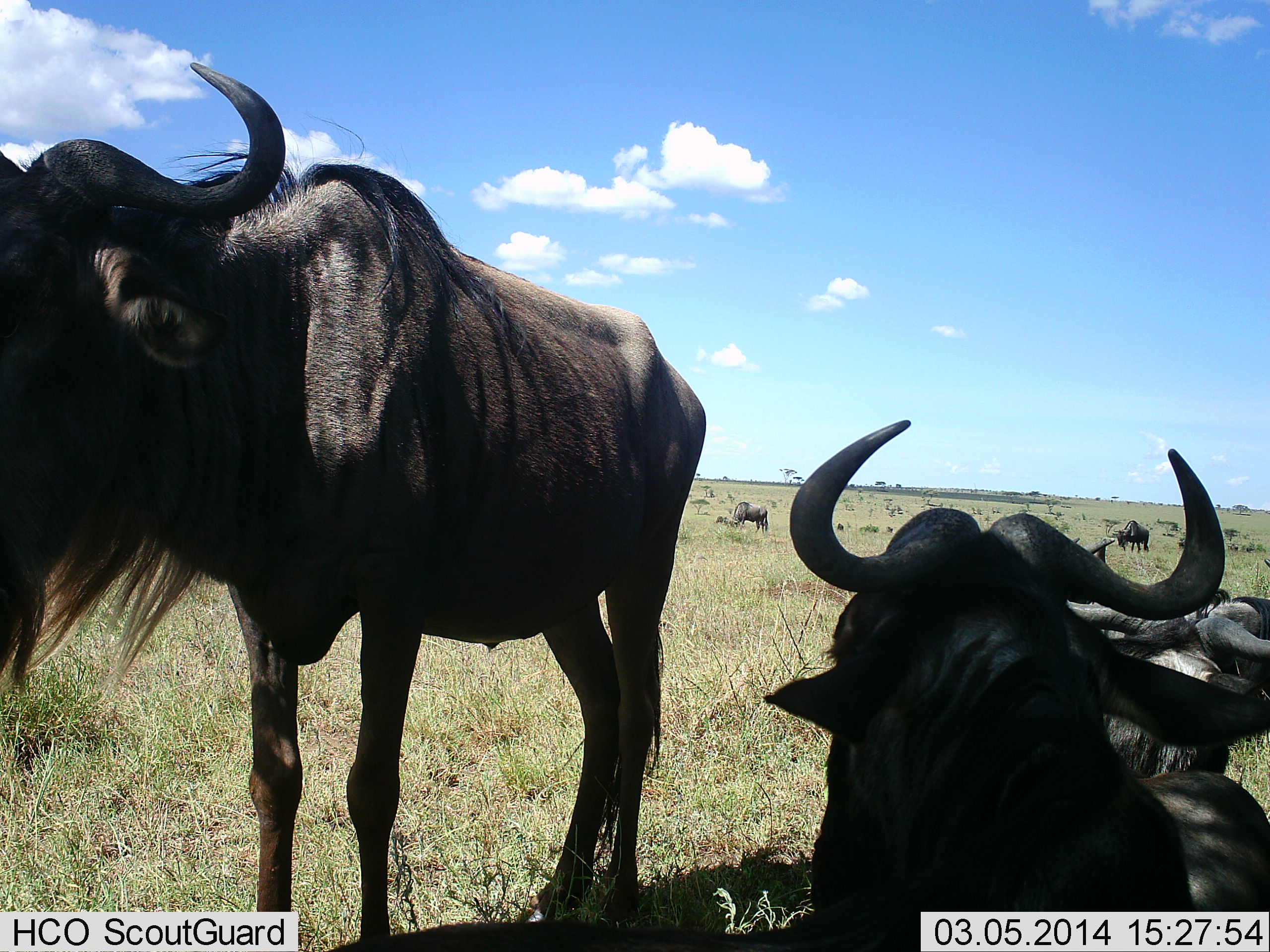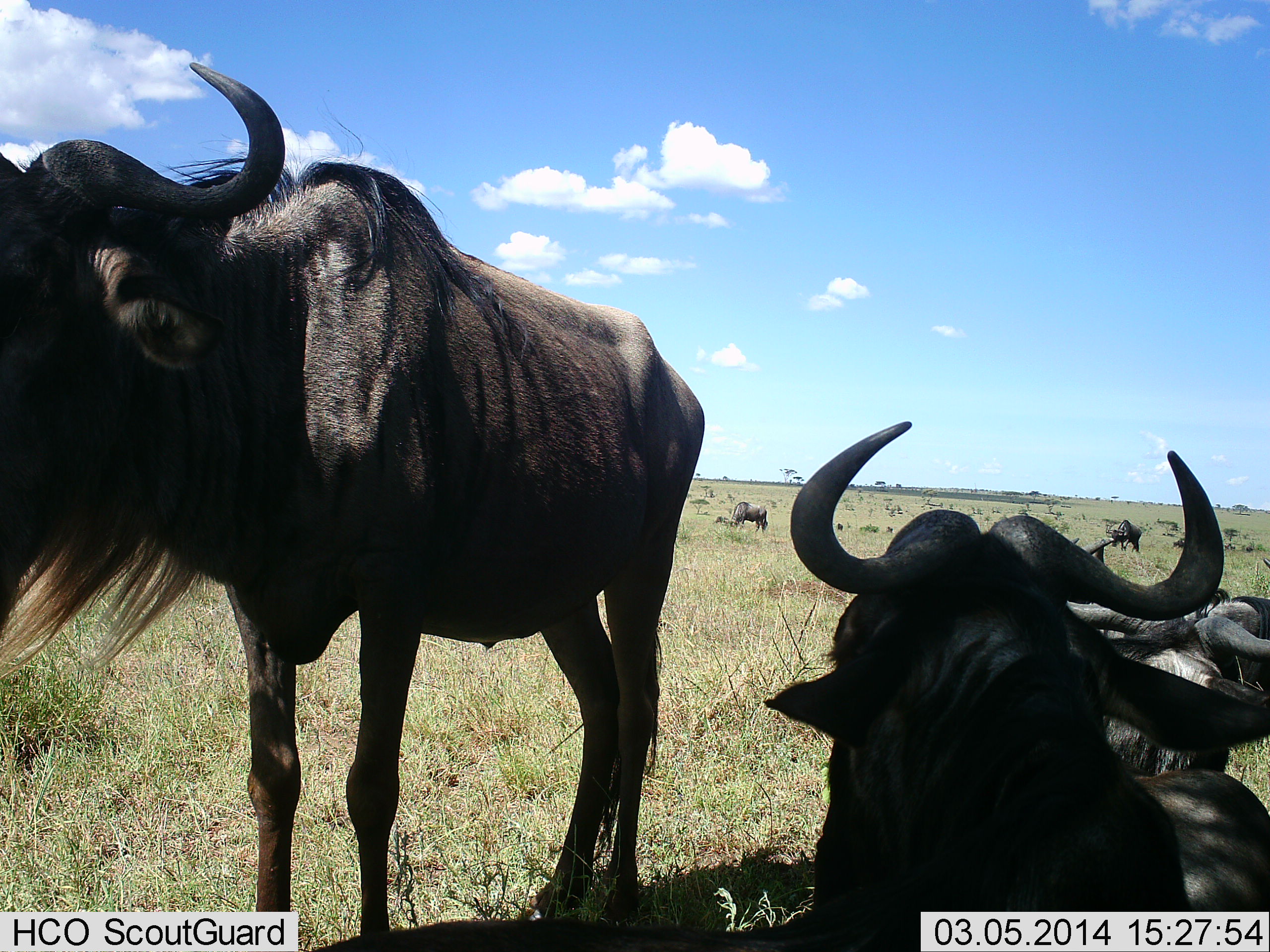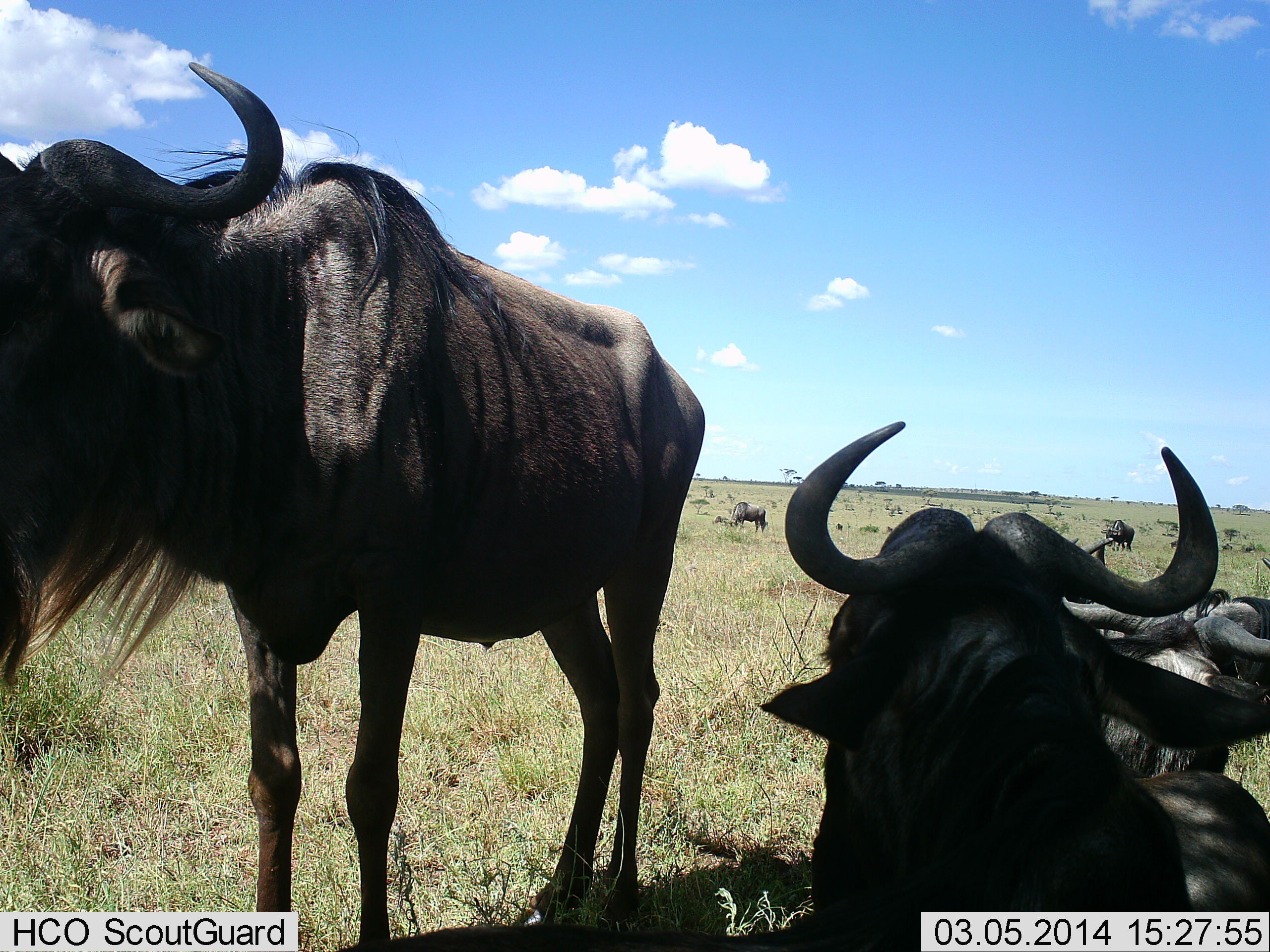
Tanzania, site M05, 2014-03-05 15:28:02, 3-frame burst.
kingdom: Animalia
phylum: Chordata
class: Mammalia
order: Artiodactyla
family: Bovidae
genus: Connochaetes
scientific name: Connochaetes taurinus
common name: blue wildebeest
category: wildebeest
Wildebeest (blue wildebeest) (Connochaetes taurinus), count 6. Behavior (volunteer vote fractions): standing 60%, resting 90%, moving 30%, interacting 0%. Young present (vote fraction): 0%. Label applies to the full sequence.